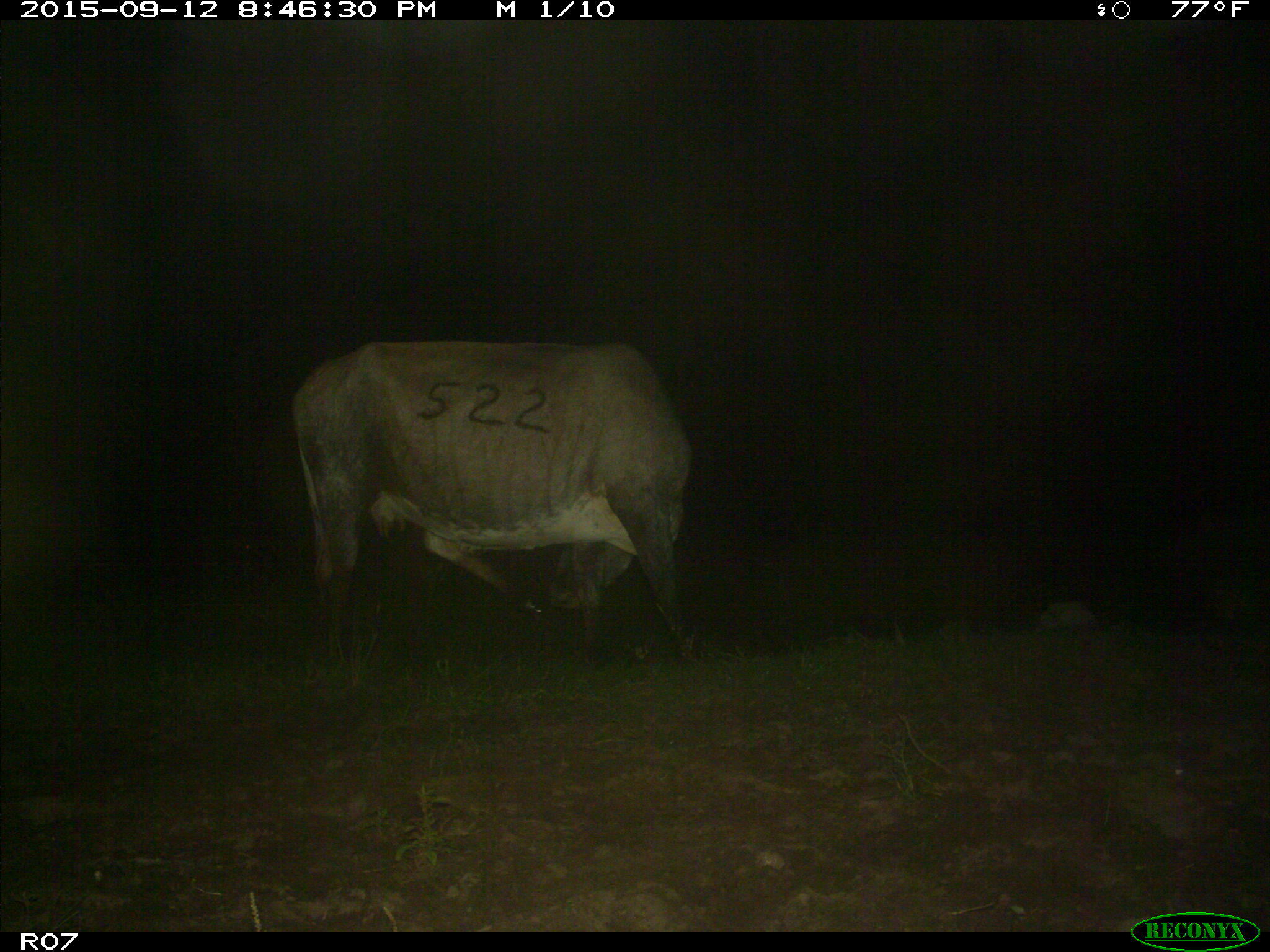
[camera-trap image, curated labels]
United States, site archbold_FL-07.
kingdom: Animalia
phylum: Chordata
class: Mammalia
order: Artiodactyla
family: Bovidae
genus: Bos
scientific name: Bos taurus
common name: domestic cow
Bos taurus (domestic cow).